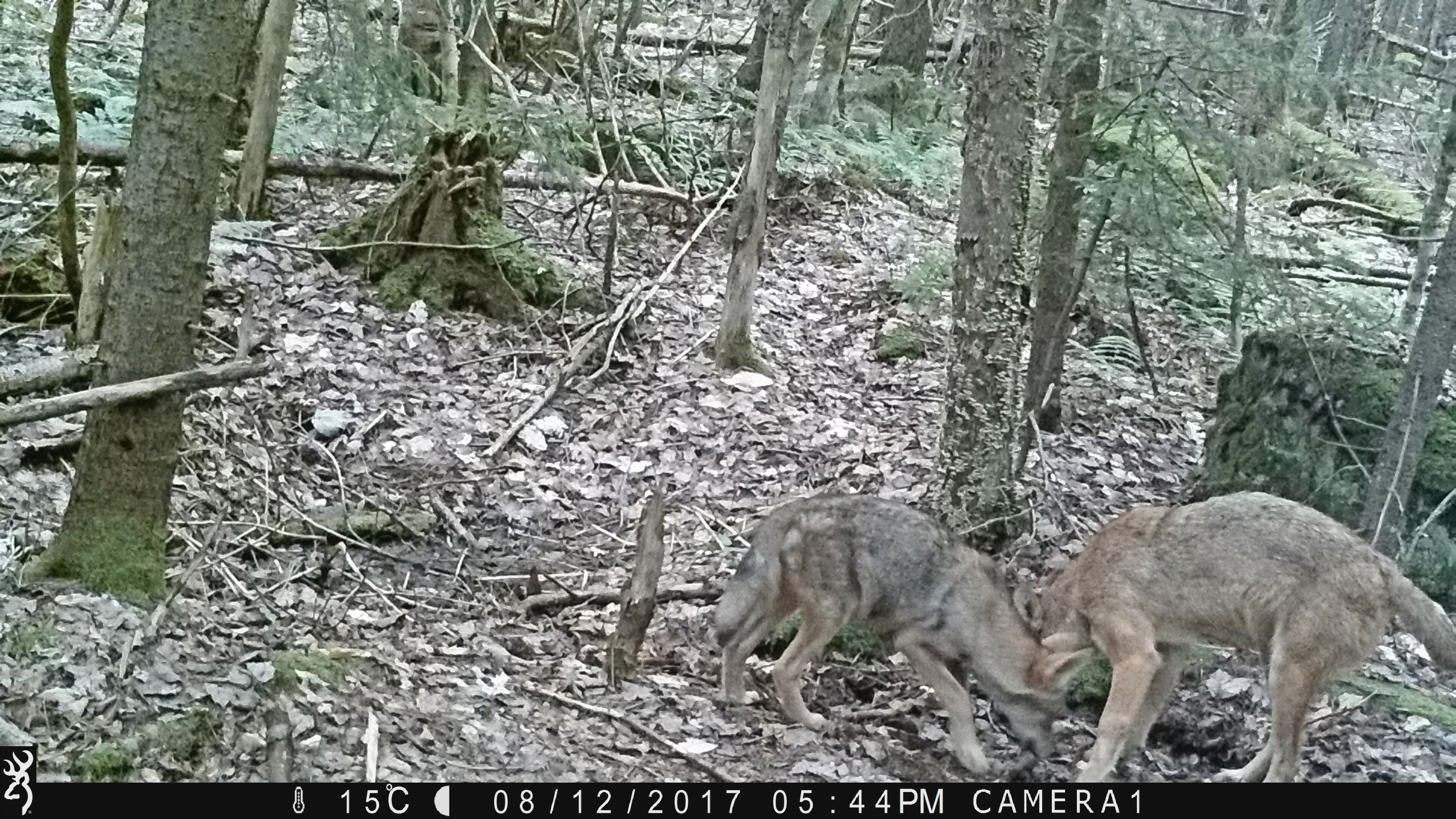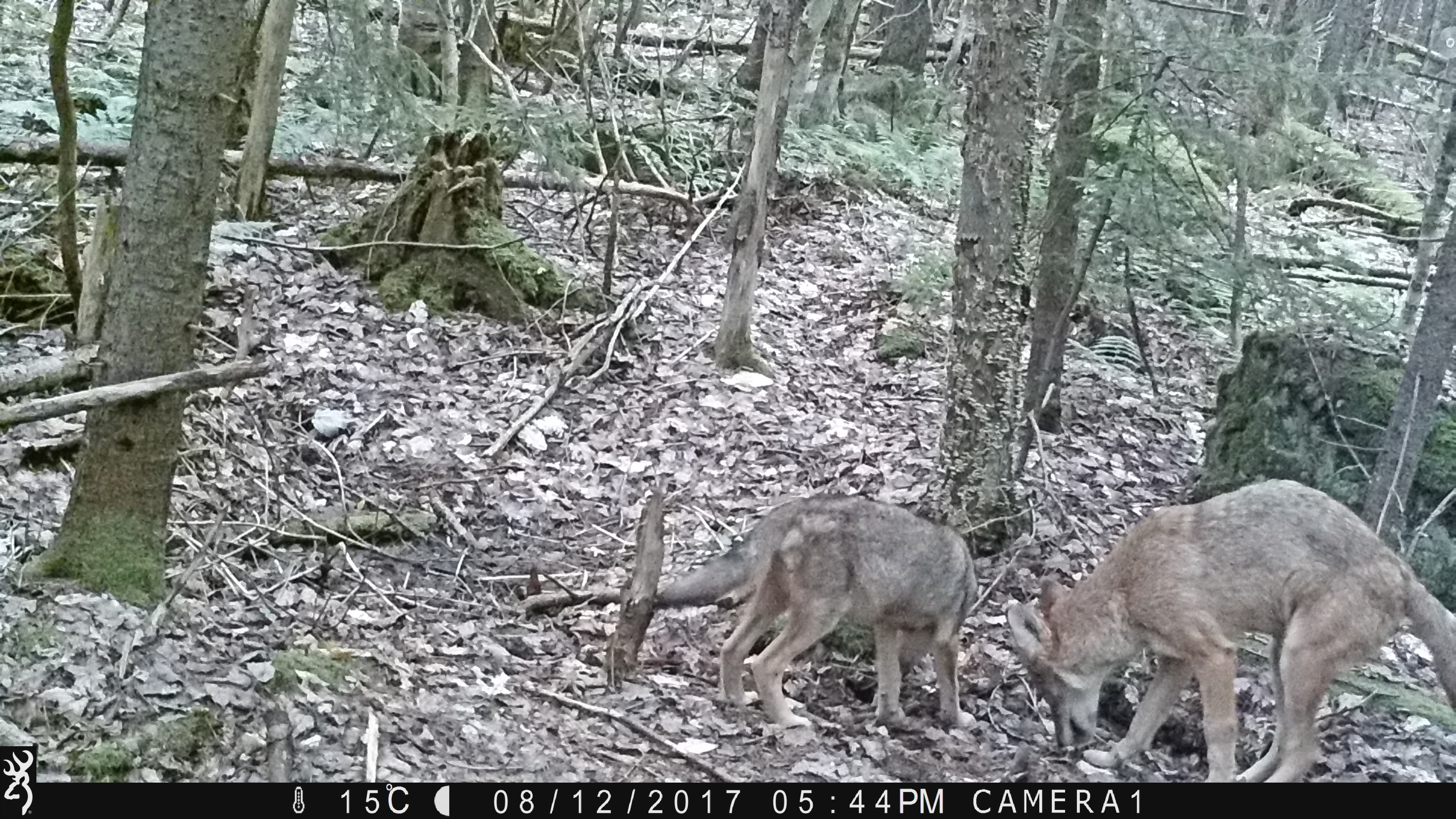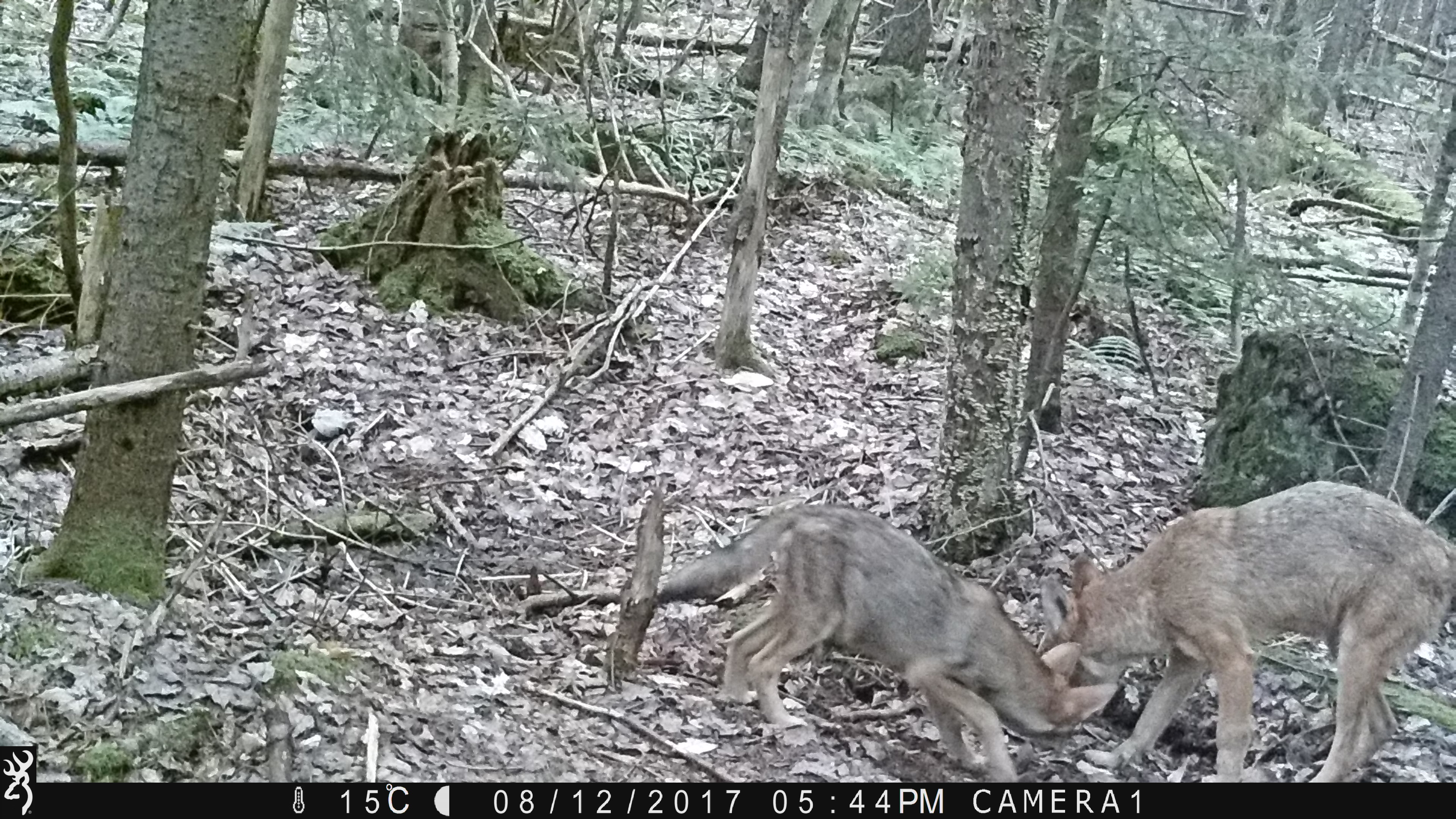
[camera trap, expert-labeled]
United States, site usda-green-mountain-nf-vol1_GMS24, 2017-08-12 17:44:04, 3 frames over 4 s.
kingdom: Animalia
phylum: Chordata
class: Mammalia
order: Carnivora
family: Canidae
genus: Canis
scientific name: Canis latrans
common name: coyote